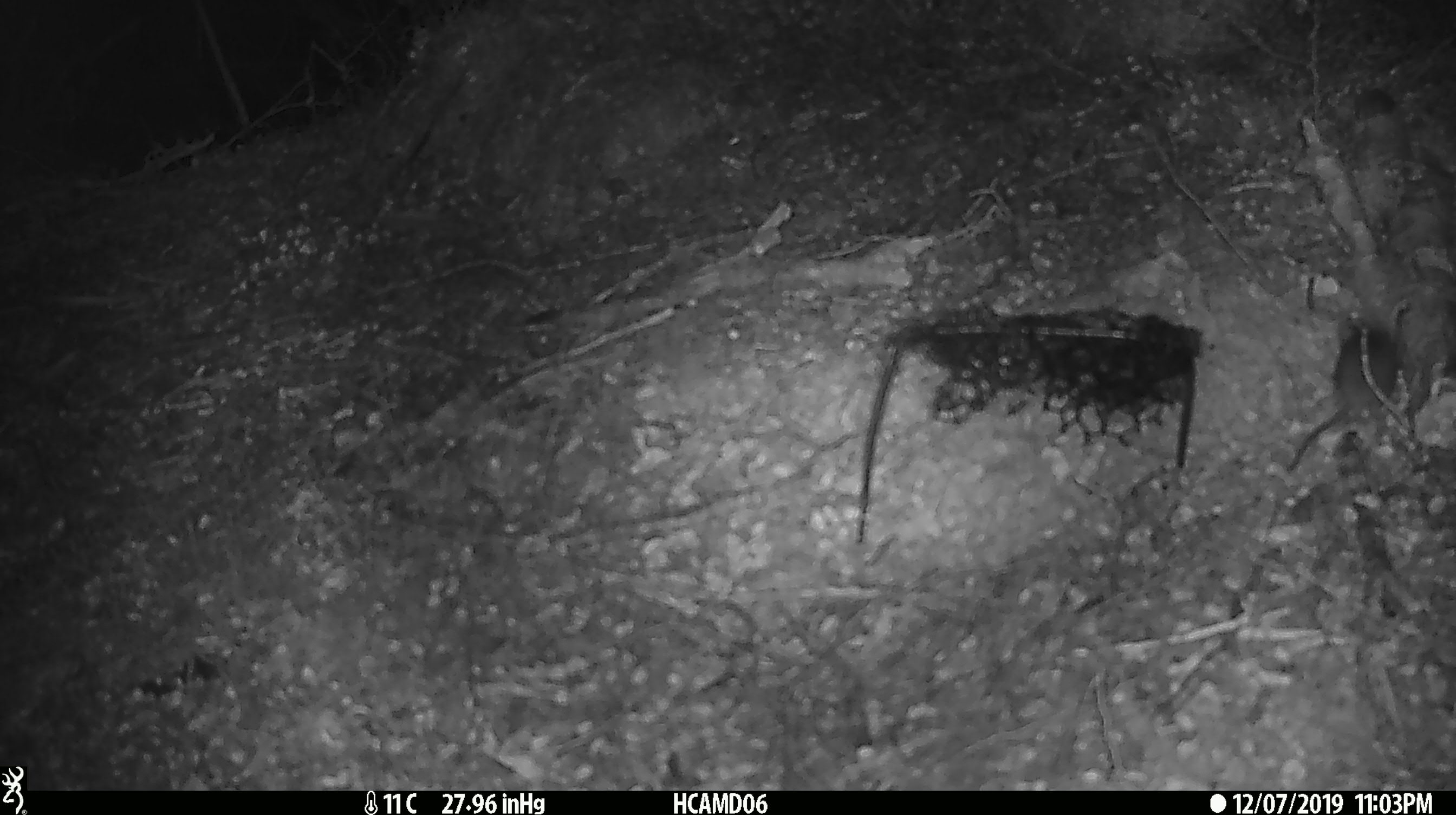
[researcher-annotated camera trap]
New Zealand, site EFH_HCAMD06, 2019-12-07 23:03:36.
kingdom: Animalia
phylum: Chordata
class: Mammalia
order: Rodentia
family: Muridae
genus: Mus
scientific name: Mus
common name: mouse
Mouse (Mus).